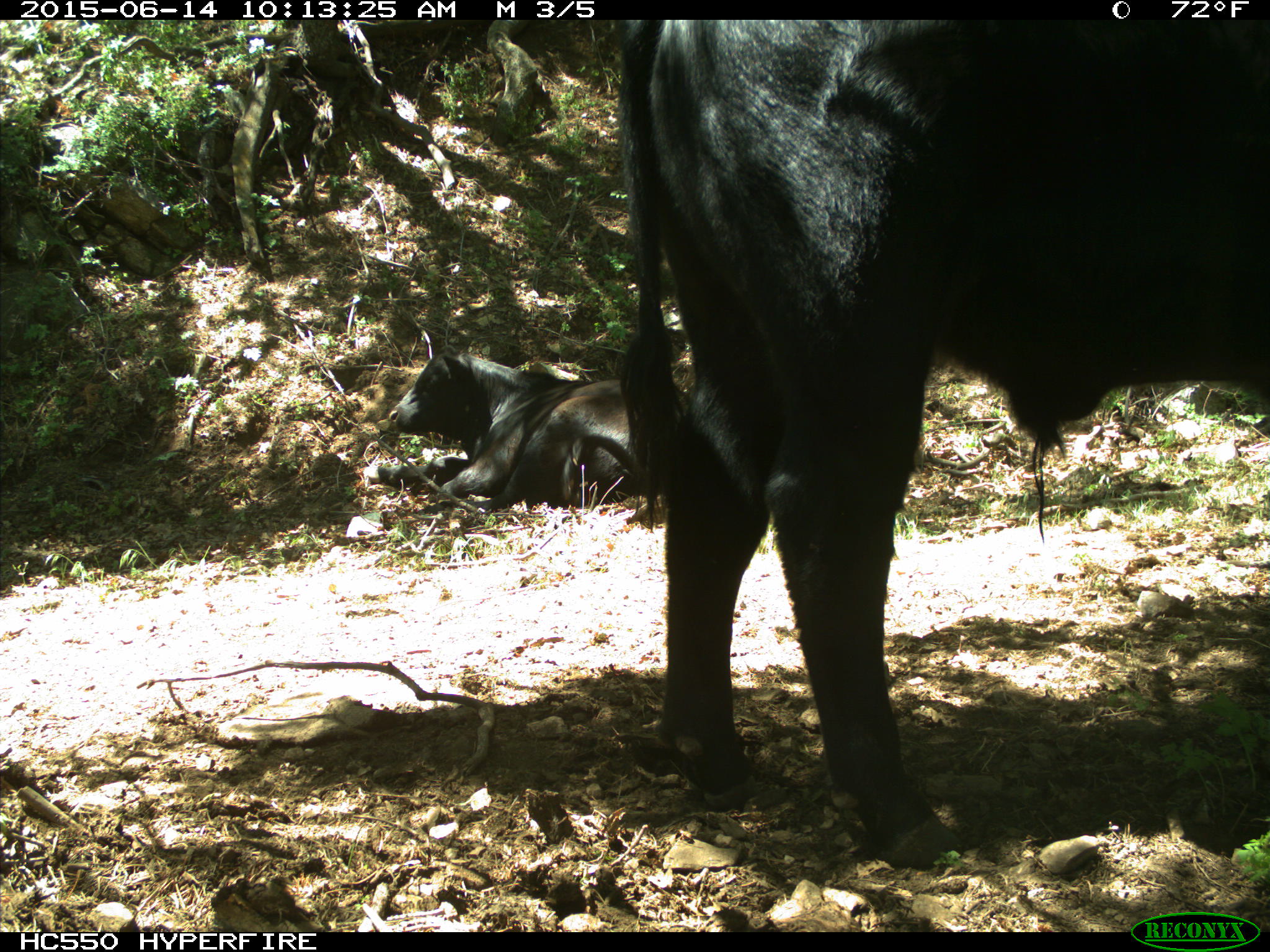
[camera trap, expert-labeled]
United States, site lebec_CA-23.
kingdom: Animalia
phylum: Chordata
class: Mammalia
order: Artiodactyla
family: Bovidae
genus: Bos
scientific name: Bos taurus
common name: domestic cow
Bos taurus (domestic cow).